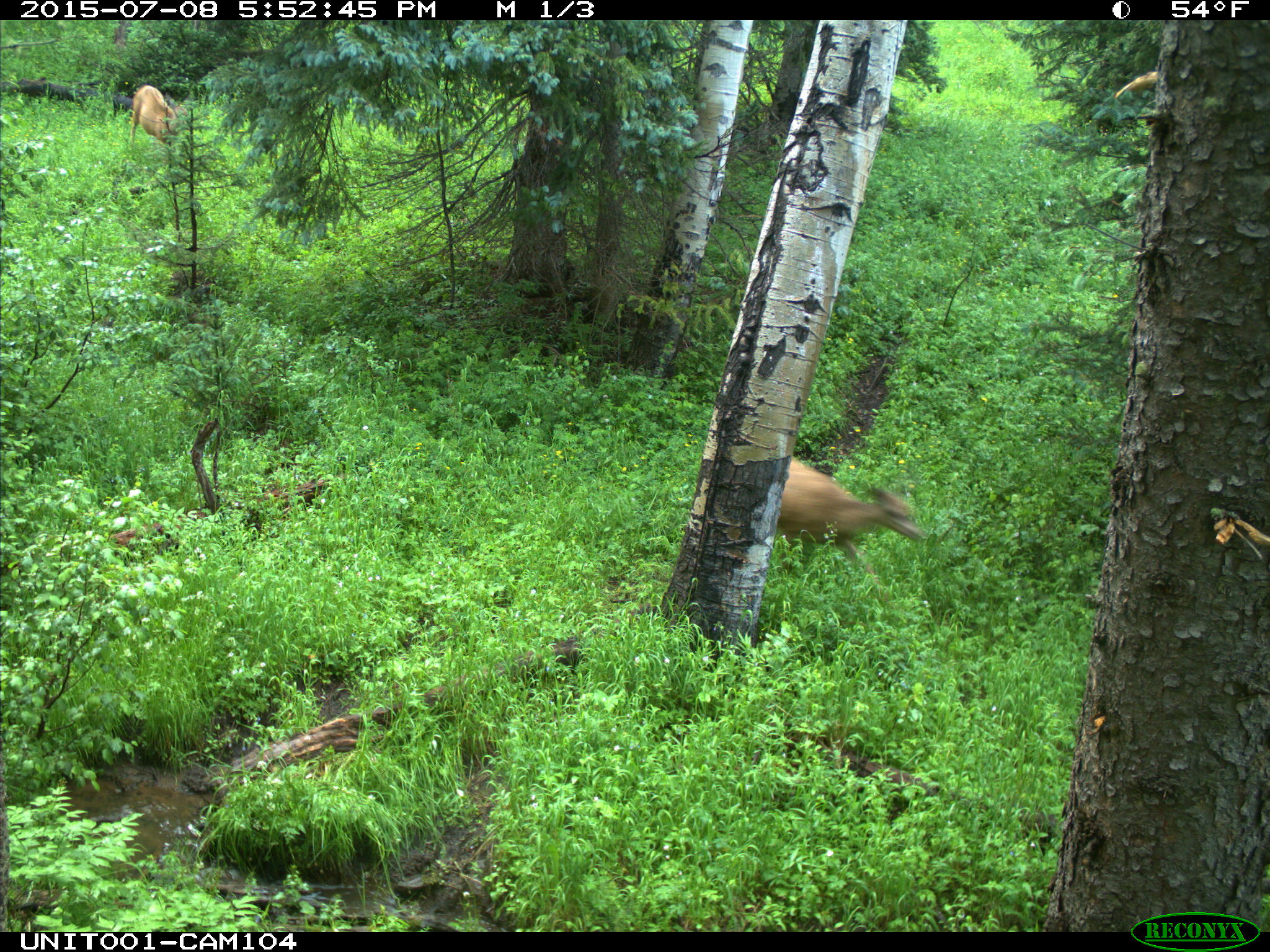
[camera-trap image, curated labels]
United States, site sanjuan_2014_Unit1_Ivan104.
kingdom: Animalia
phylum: Chordata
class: Mammalia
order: Artiodactyla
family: Cervidae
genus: Odocoileus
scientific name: Odocoileus hemionus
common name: mule deer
Odocoileus hemionus (mule deer).